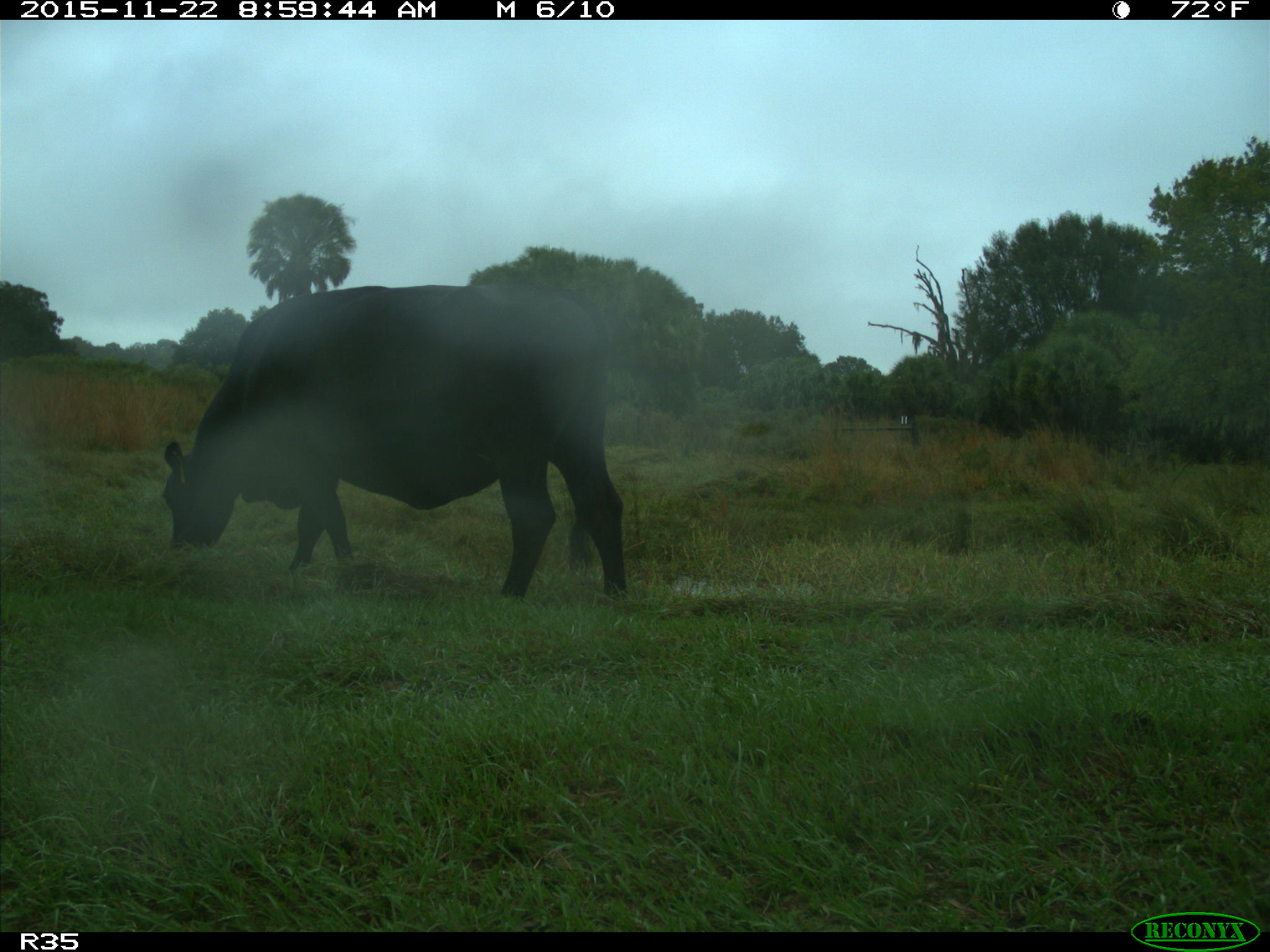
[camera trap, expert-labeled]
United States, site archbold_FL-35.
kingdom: Animalia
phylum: Chordata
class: Mammalia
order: Artiodactyla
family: Bovidae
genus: Bos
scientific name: Bos taurus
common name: domestic cow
Bos taurus (domestic cow).